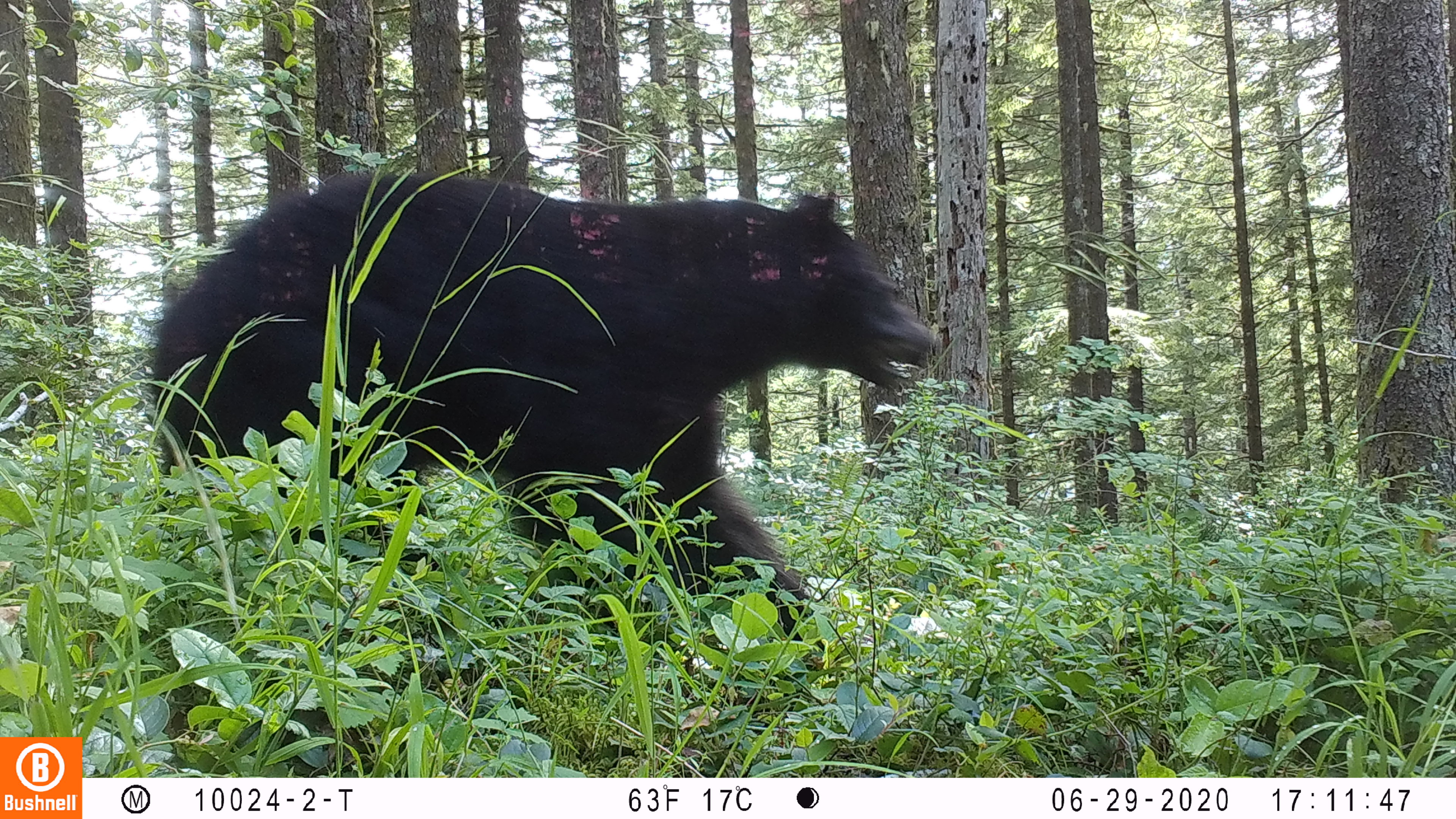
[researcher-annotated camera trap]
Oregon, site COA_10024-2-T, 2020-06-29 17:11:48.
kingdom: Animalia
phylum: Chordata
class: Mammalia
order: Carnivora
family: Ursidae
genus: Ursus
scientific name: Ursus americanus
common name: american black bear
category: black bear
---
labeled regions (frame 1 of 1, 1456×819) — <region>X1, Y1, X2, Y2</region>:
black bear: <region>151, 176, 935, 645</region>